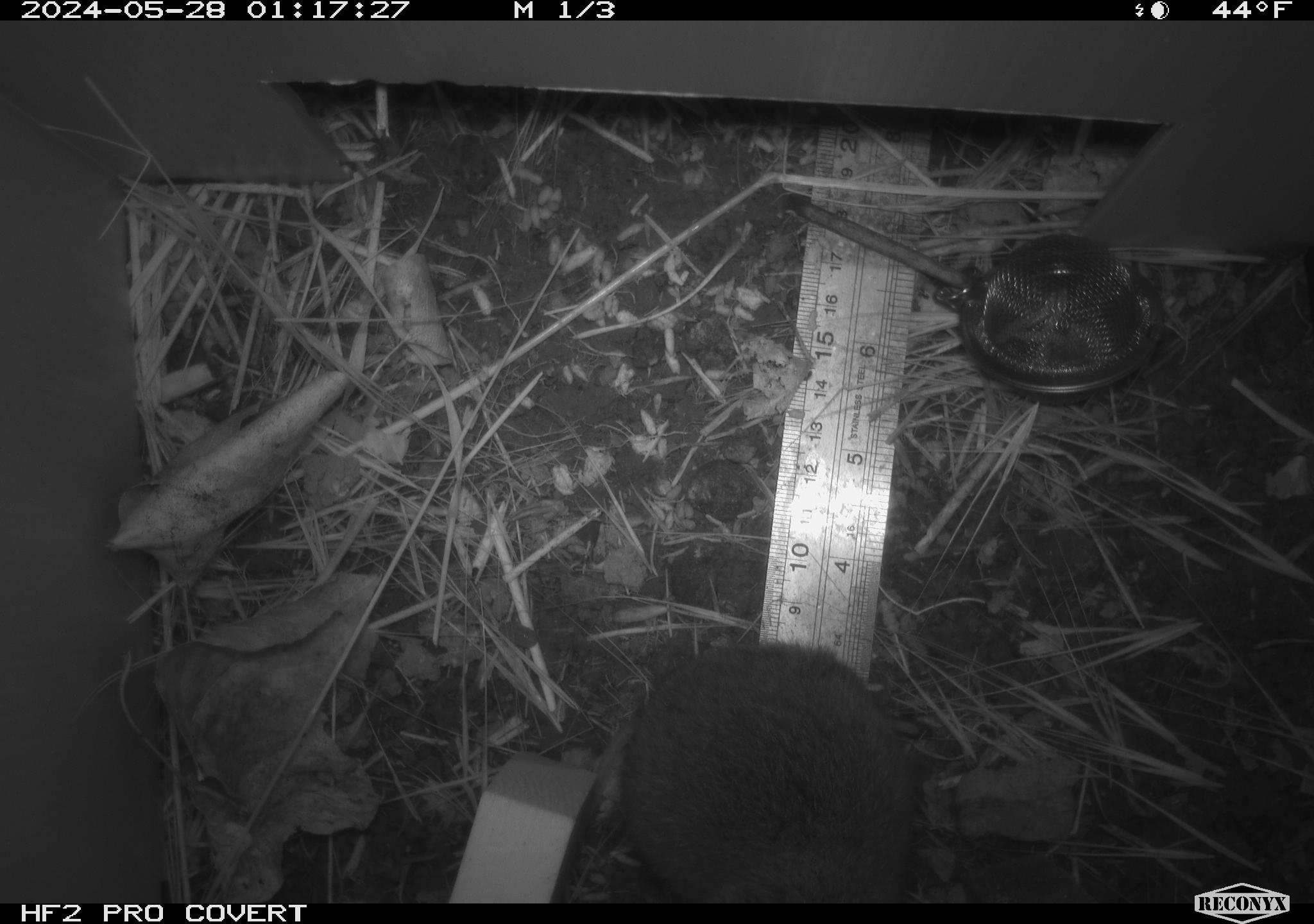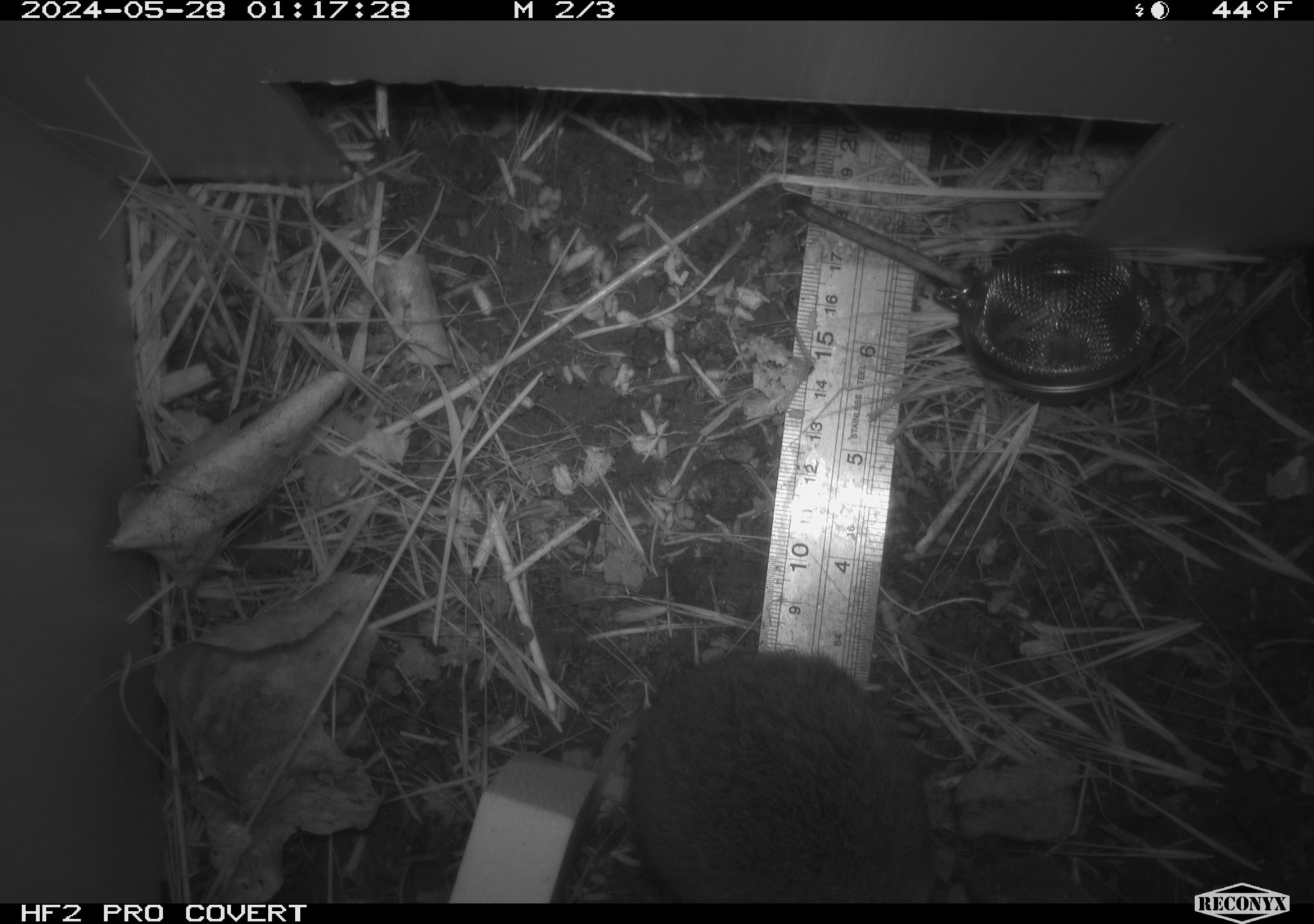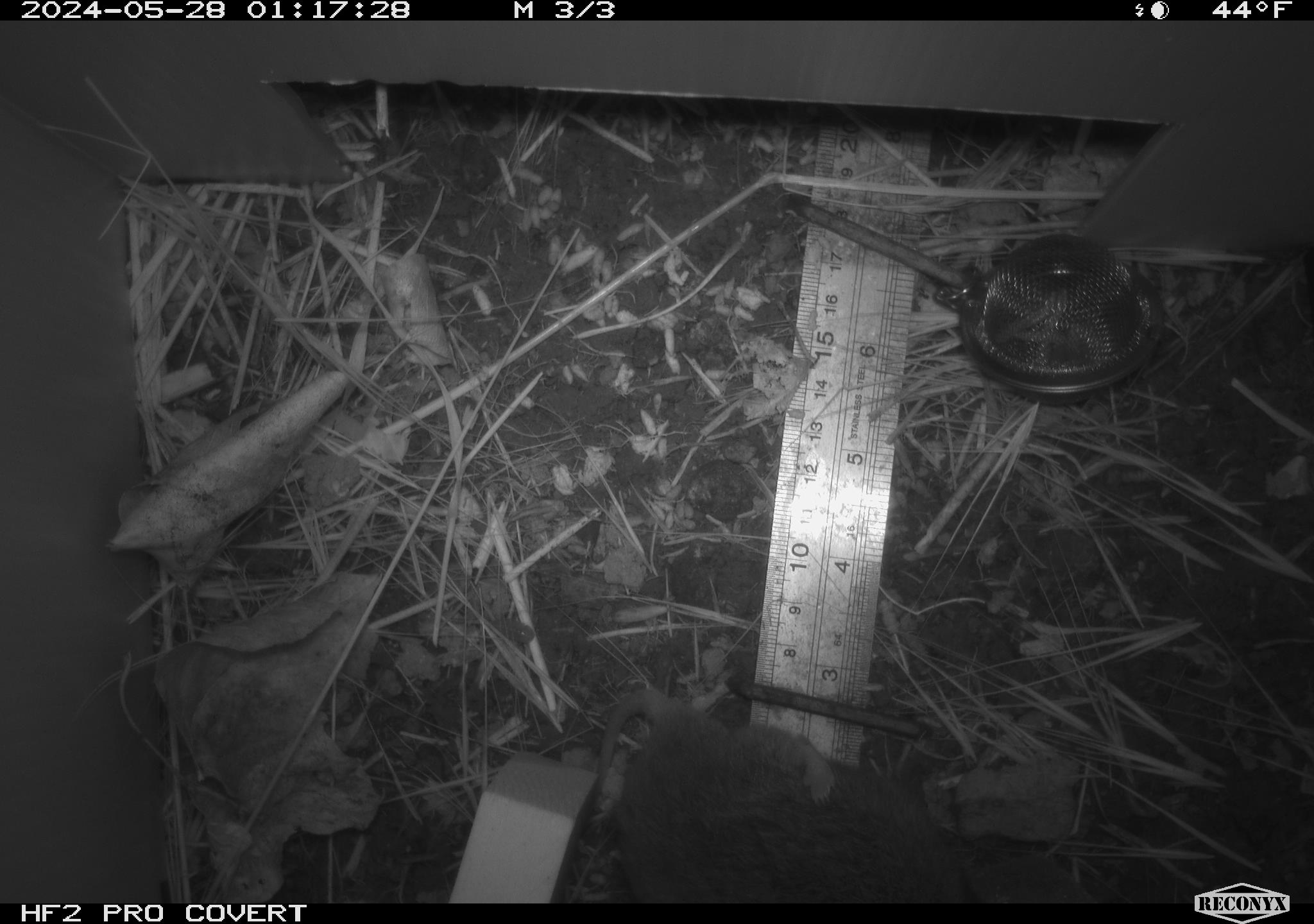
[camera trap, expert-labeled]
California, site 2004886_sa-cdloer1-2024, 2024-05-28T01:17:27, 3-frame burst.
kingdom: Animalia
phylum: Chordata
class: Mammalia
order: Rodentia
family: Cricetidae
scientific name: Arvicolinae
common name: voles, lemmings, and muskrats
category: arvicolinae subfamily